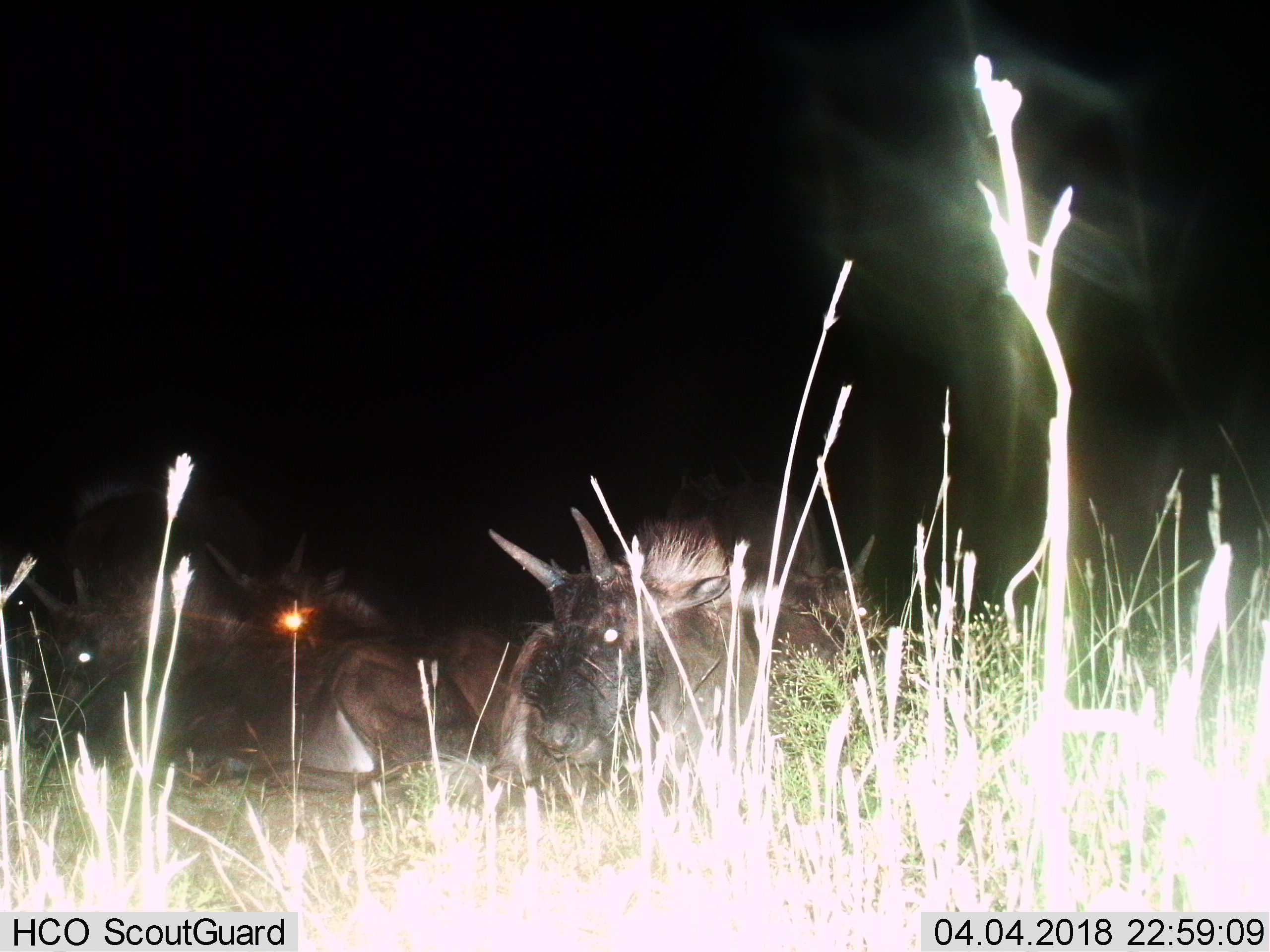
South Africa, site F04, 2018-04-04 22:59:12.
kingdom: Animalia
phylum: Chordata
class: Mammalia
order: Artiodactyla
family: Bovidae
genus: Connochaetes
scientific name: Connochaetes gnou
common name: black wildebeest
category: wildebeestblack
Wildebeestblack (black wildebeest) (Connochaetes gnou), count 5. Behavior (volunteer vote fractions): standing 40%, resting 100%, moving 0%, interacting 20%. Young present (vote fraction): 80%. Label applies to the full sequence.